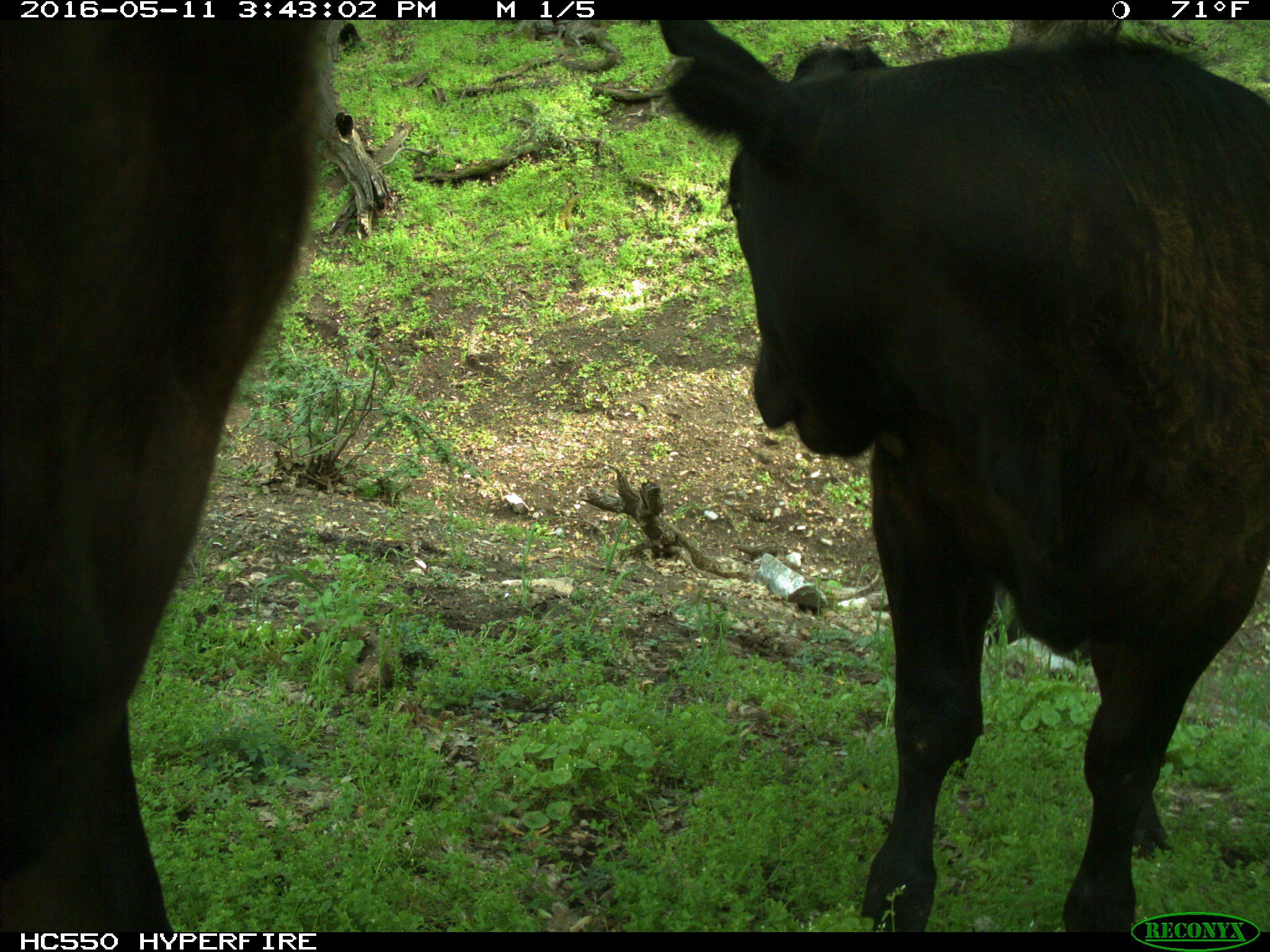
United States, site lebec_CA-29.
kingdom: Animalia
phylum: Chordata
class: Mammalia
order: Artiodactyla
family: Bovidae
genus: Bos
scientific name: Bos taurus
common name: domestic cow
Bos taurus (domestic cow).